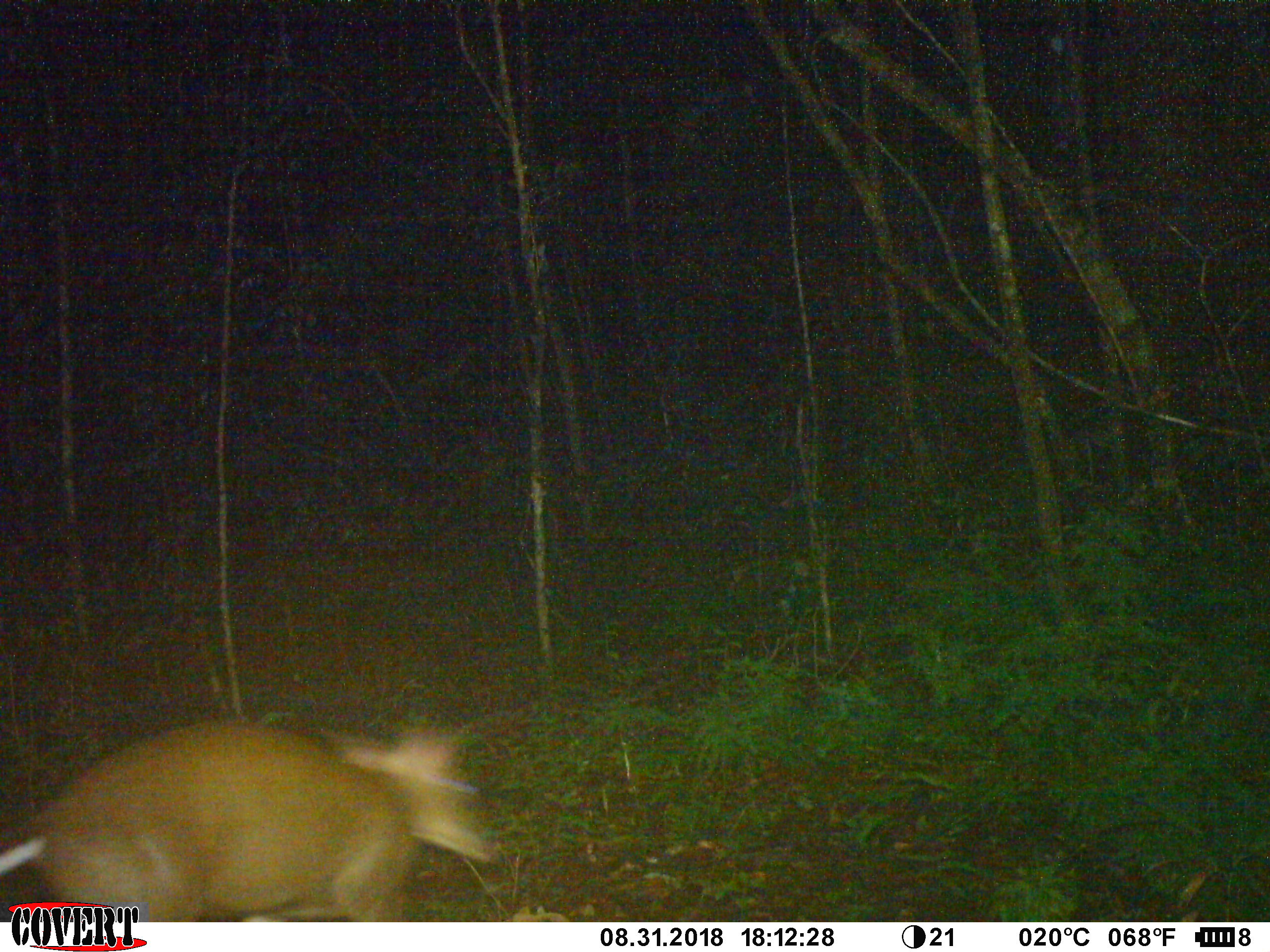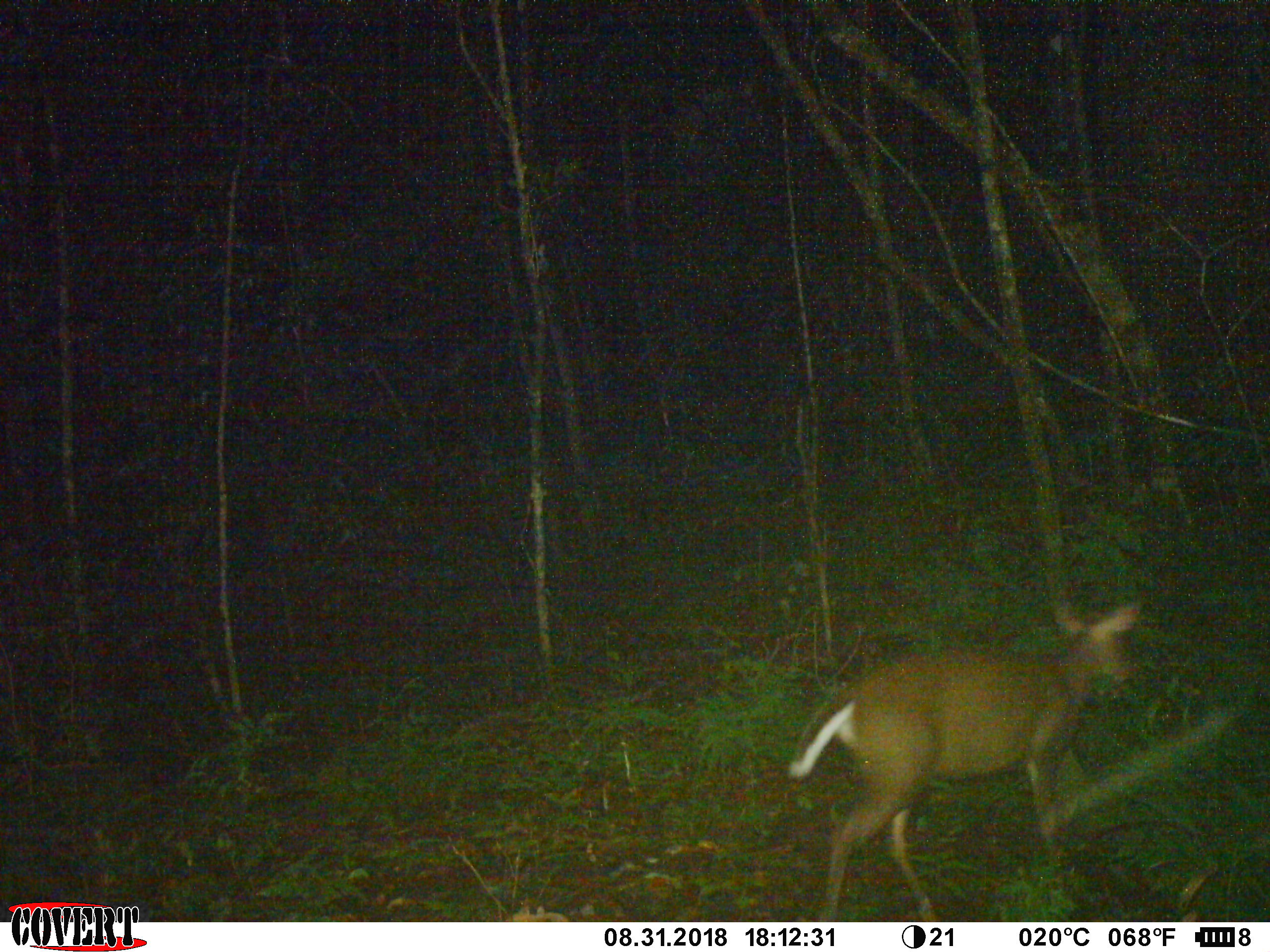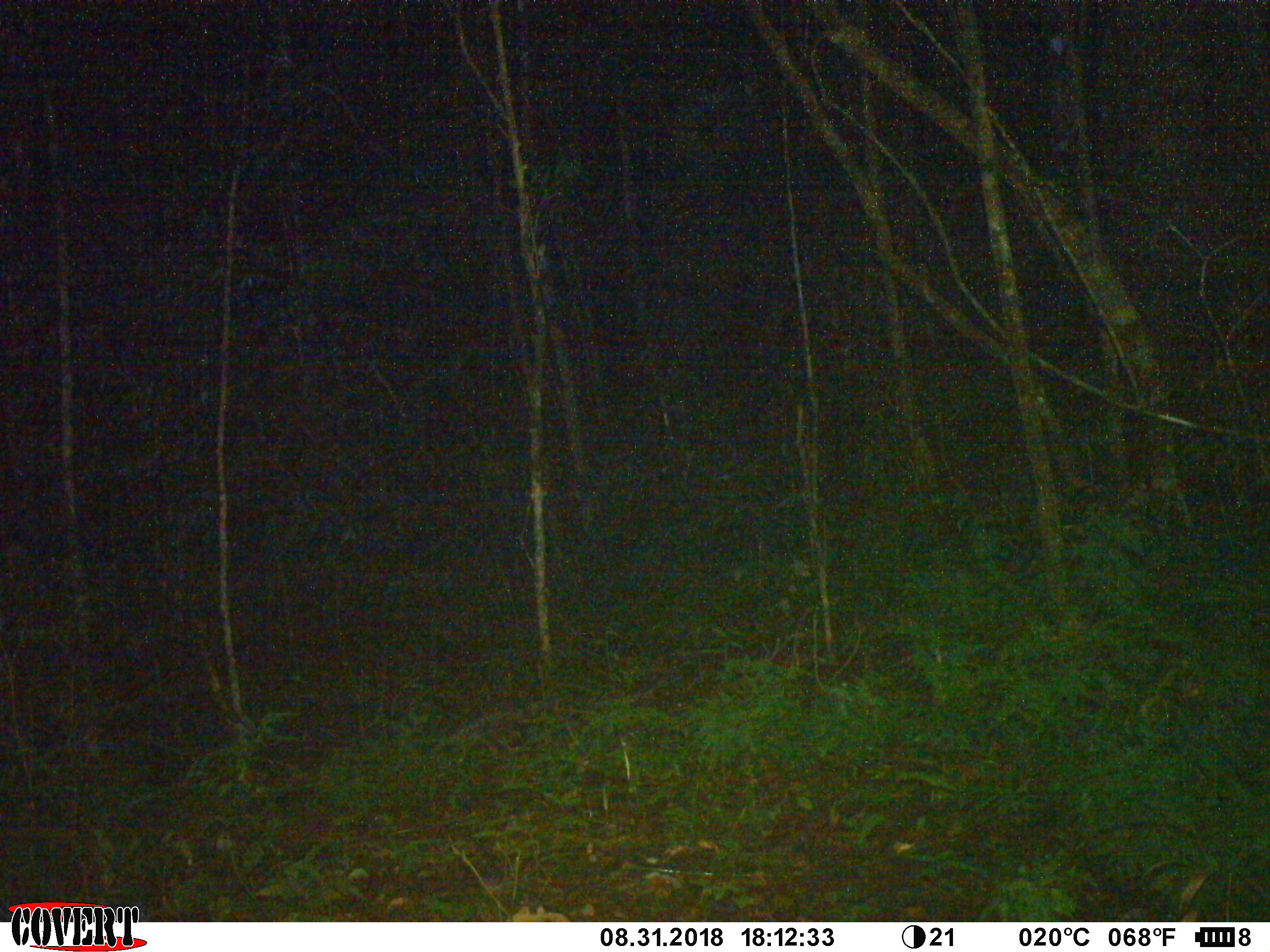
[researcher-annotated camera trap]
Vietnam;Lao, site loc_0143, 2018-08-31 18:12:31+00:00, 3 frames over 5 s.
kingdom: Animalia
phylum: Chordata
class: Mammalia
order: Artiodactyla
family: Cervidae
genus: Muntiacus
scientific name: Muntiacus rooseveltorum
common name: roosevelt's muntjac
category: roosevelts muntjac group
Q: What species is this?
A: Roosevelts muntjac group (roosevelt's muntjac) (Muntiacus rooseveltorum).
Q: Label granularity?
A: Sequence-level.